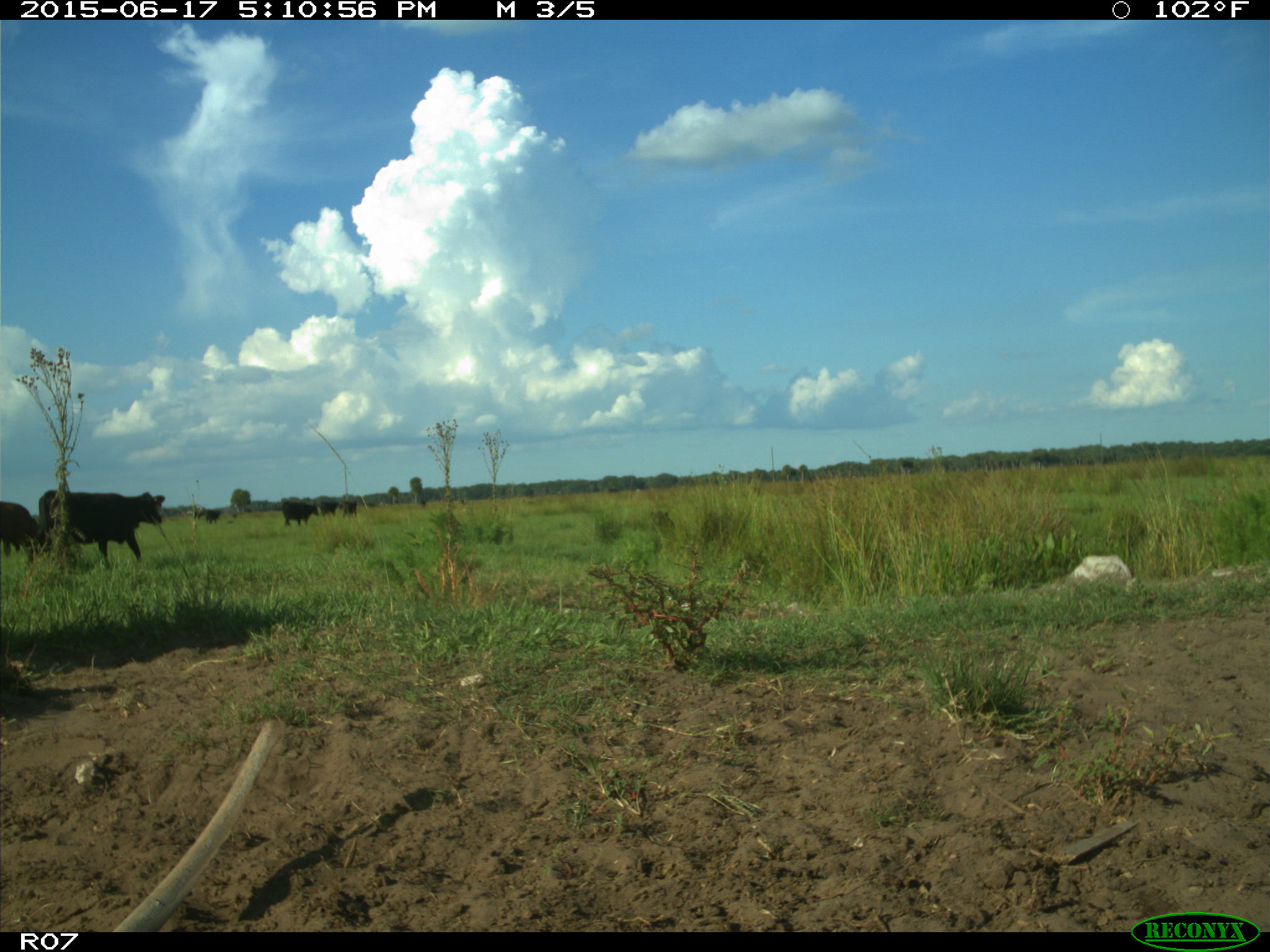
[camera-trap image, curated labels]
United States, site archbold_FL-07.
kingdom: Animalia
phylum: Chordata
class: Mammalia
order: Artiodactyla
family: Bovidae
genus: Bos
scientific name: Bos taurus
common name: domestic cow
Bos taurus (domestic cow).